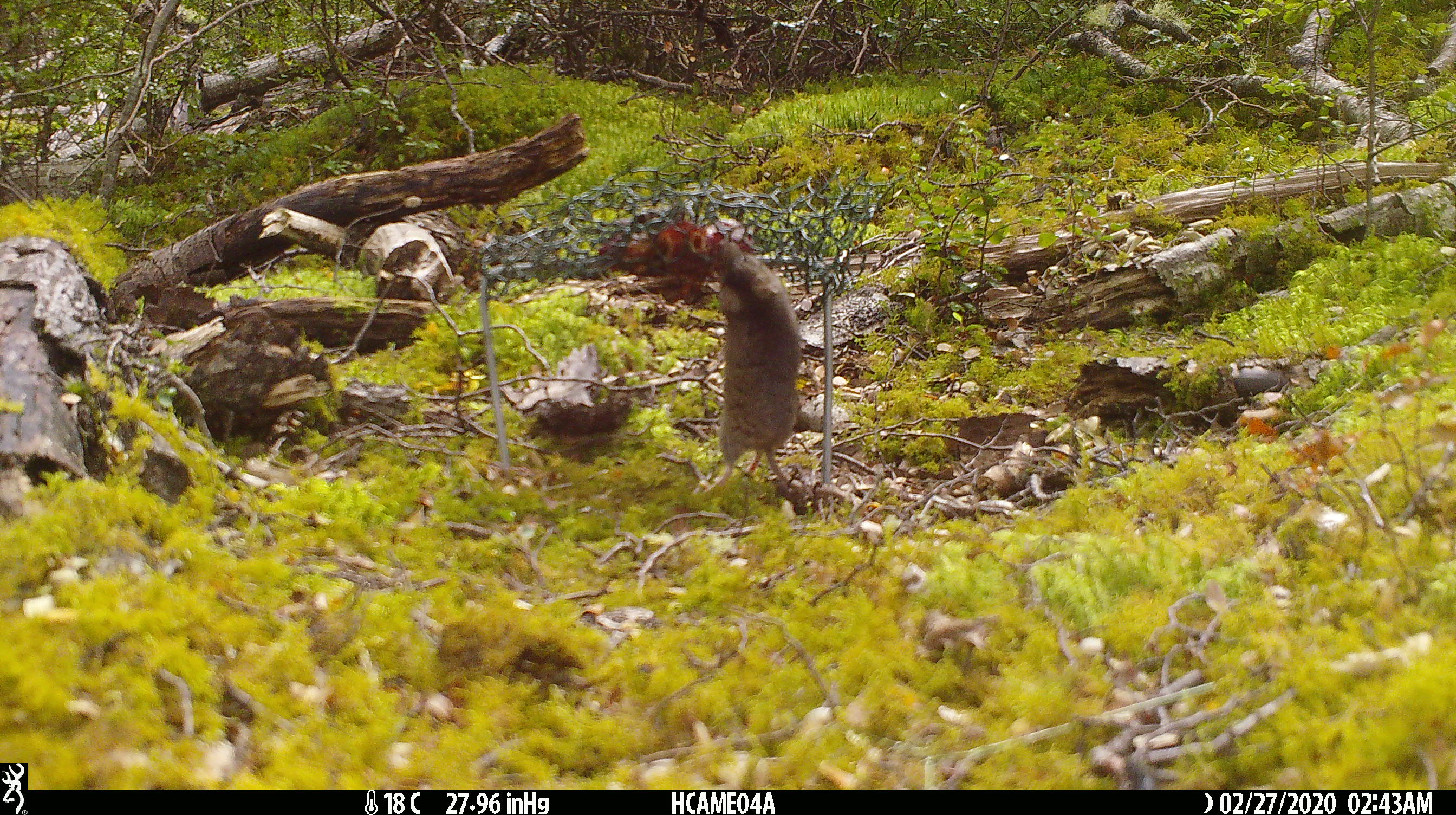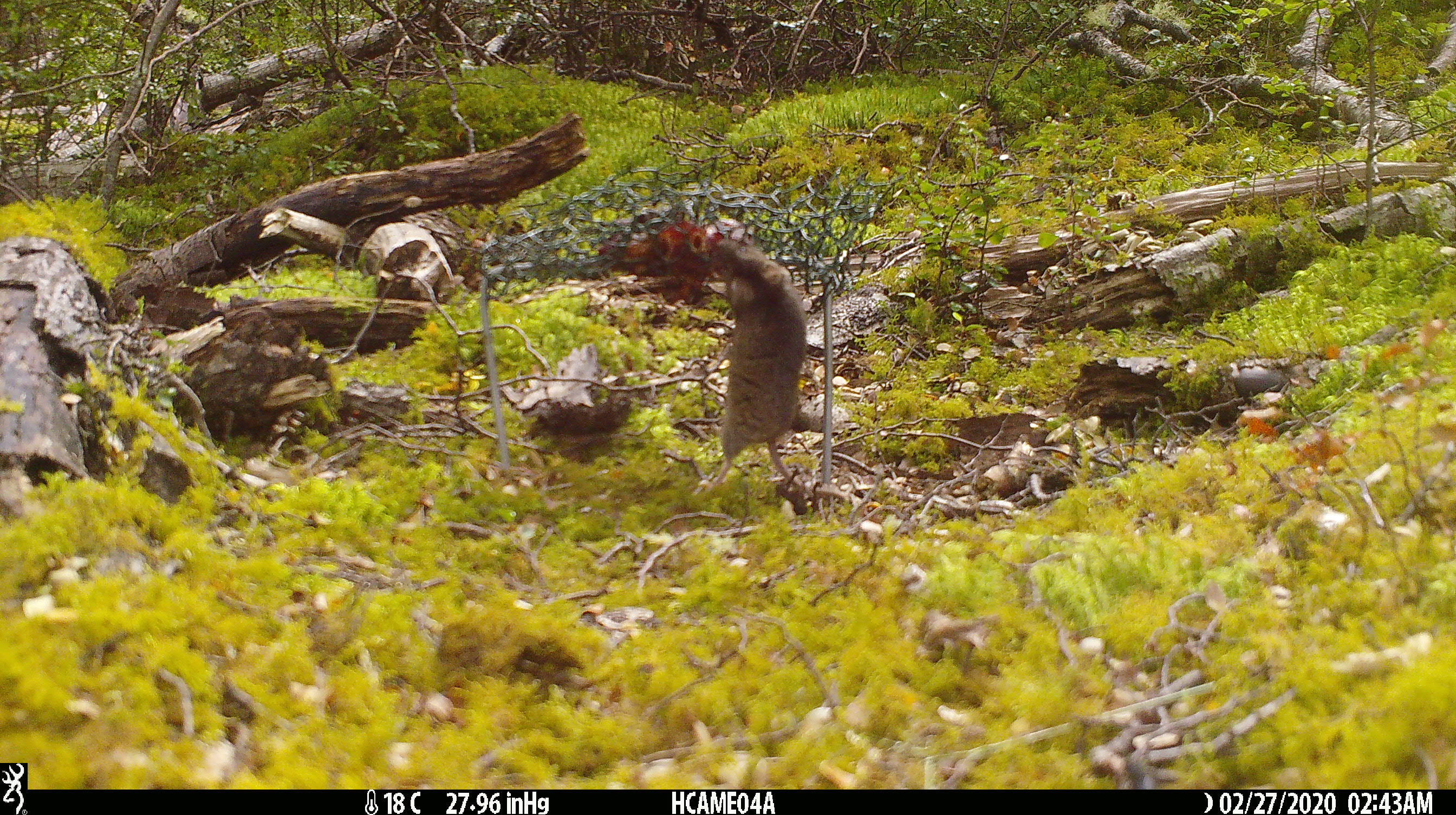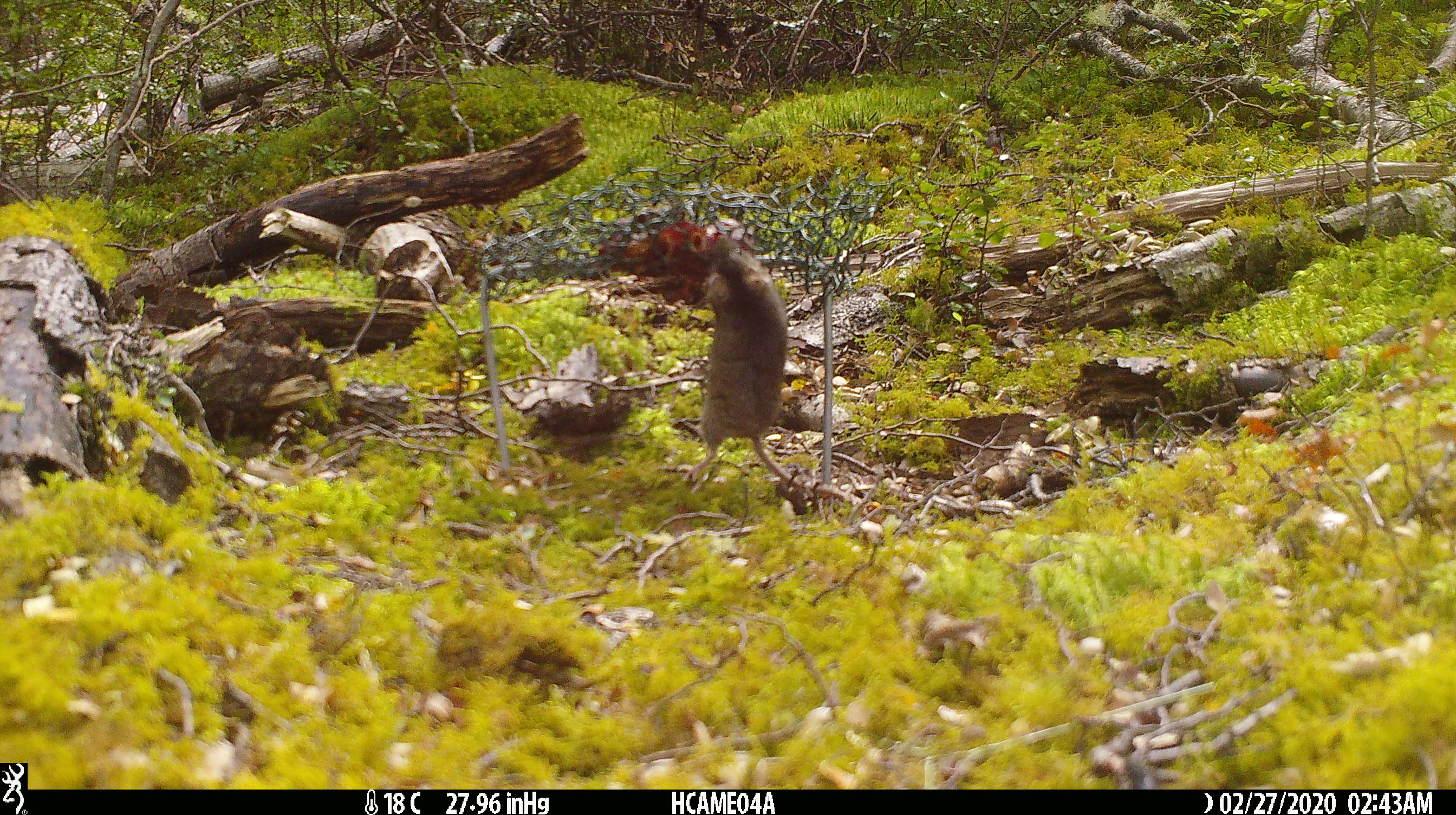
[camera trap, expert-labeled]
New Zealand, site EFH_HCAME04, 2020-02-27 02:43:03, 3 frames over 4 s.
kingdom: Animalia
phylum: Chordata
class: Mammalia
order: Rodentia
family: Muridae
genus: Mus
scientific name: Mus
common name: mouse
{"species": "mouse (Mus)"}